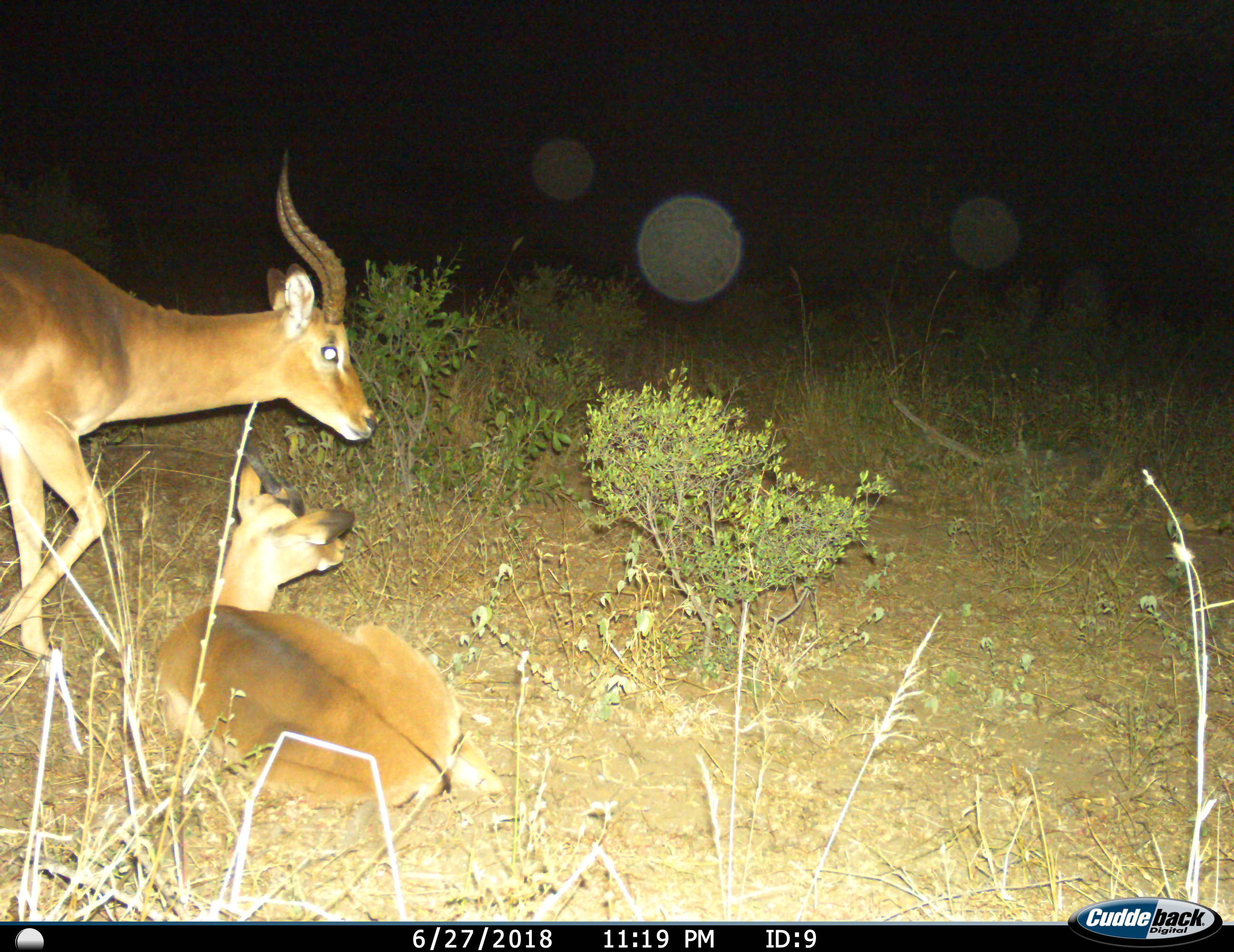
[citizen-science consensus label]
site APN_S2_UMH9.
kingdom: Animalia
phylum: Chordata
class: Mammalia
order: Artiodactyla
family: Bovidae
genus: Aepyceros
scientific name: Aepyceros melampus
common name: impala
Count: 2.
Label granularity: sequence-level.